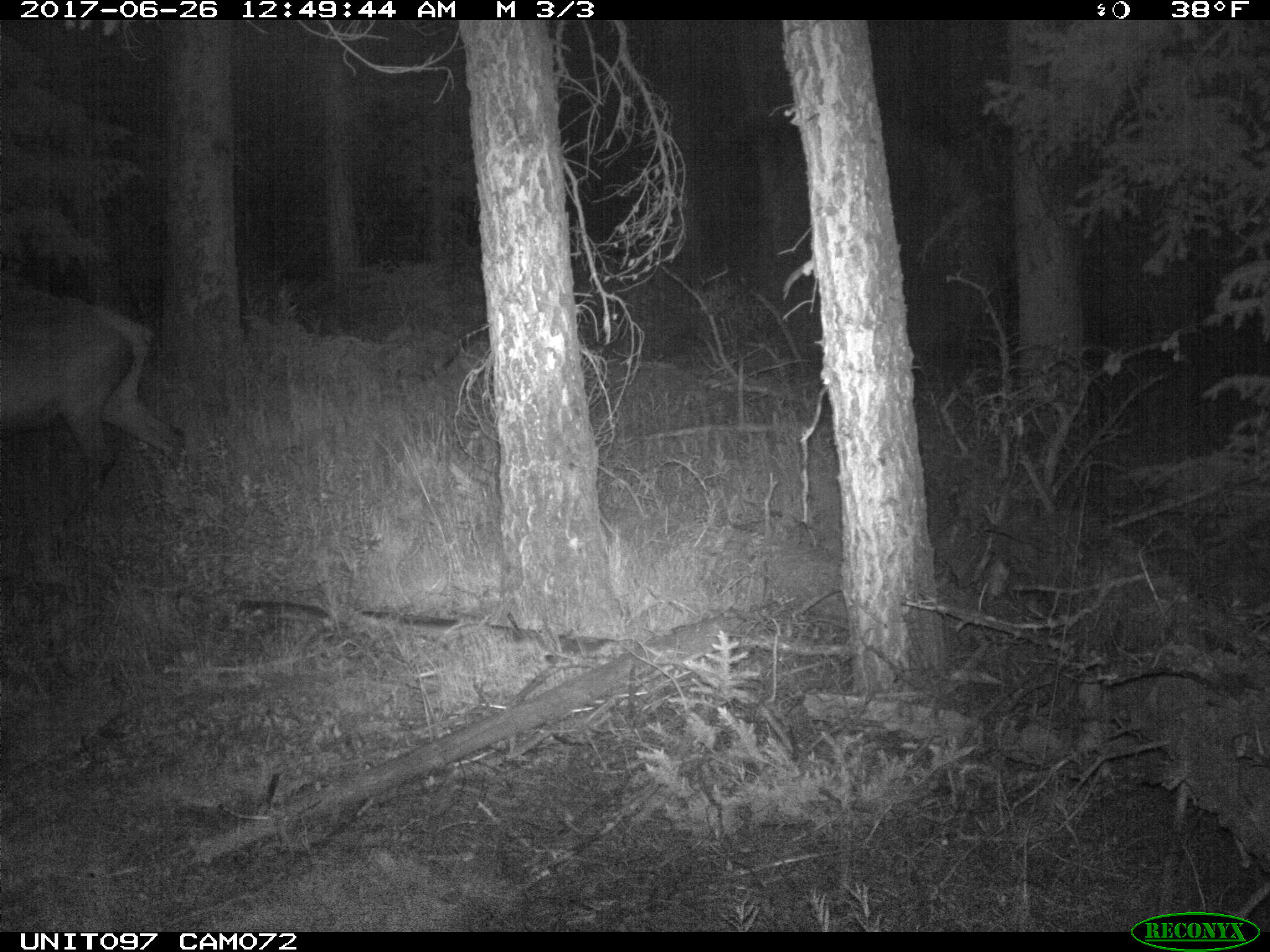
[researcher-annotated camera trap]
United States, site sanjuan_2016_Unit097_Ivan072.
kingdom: Animalia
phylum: Chordata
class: Mammalia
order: Artiodactyla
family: Cervidae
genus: Cervus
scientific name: Cervus elaphus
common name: red deer